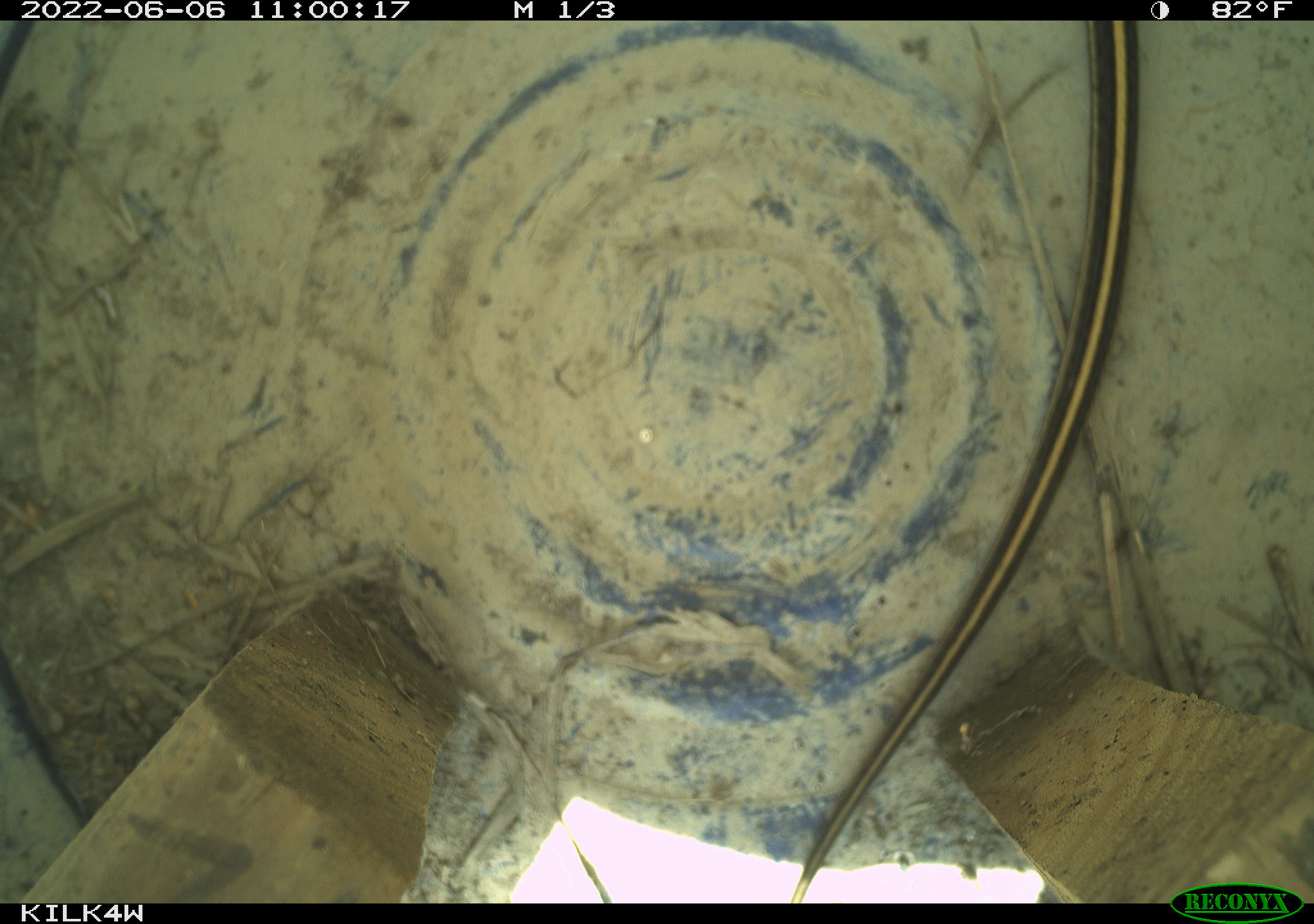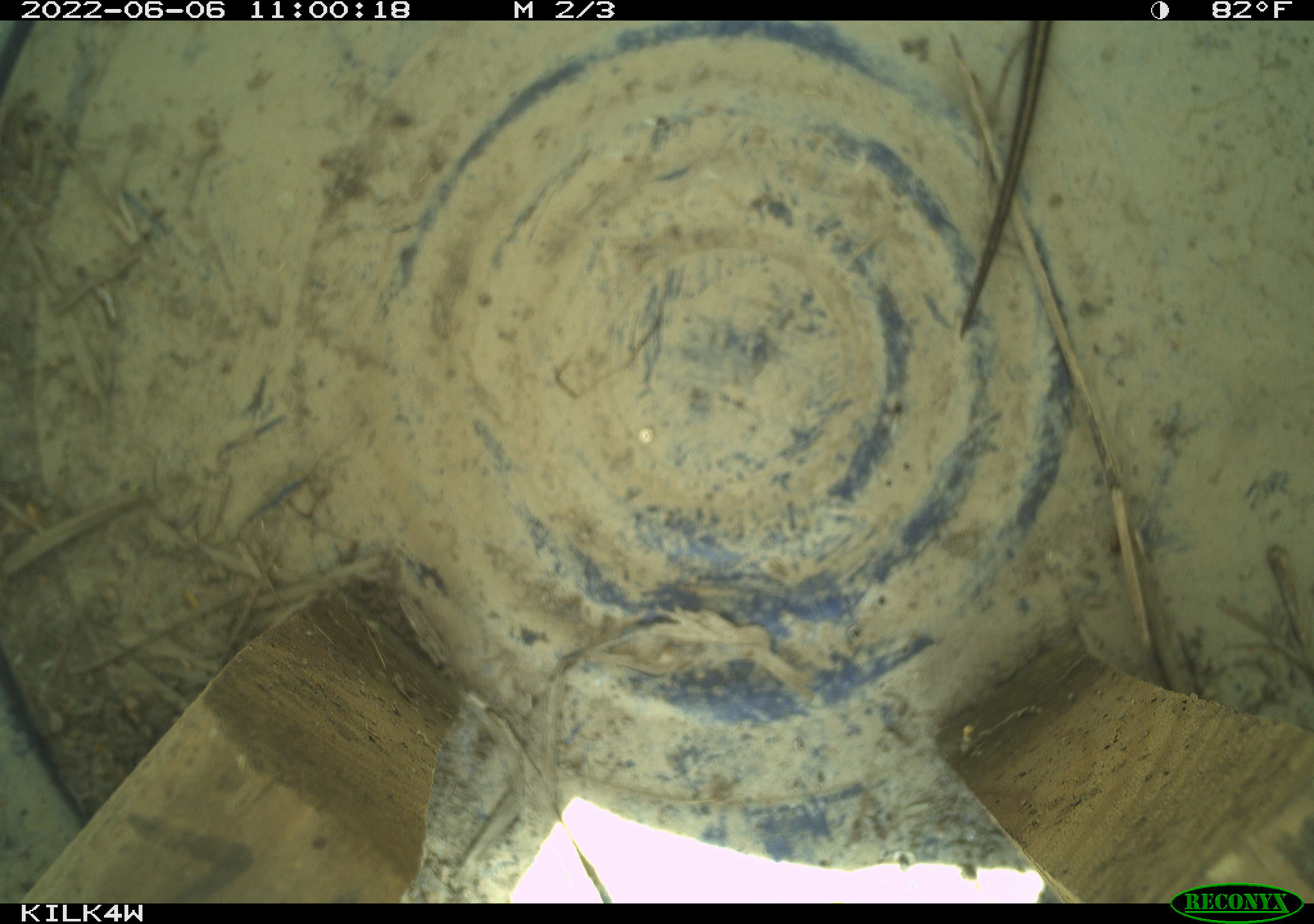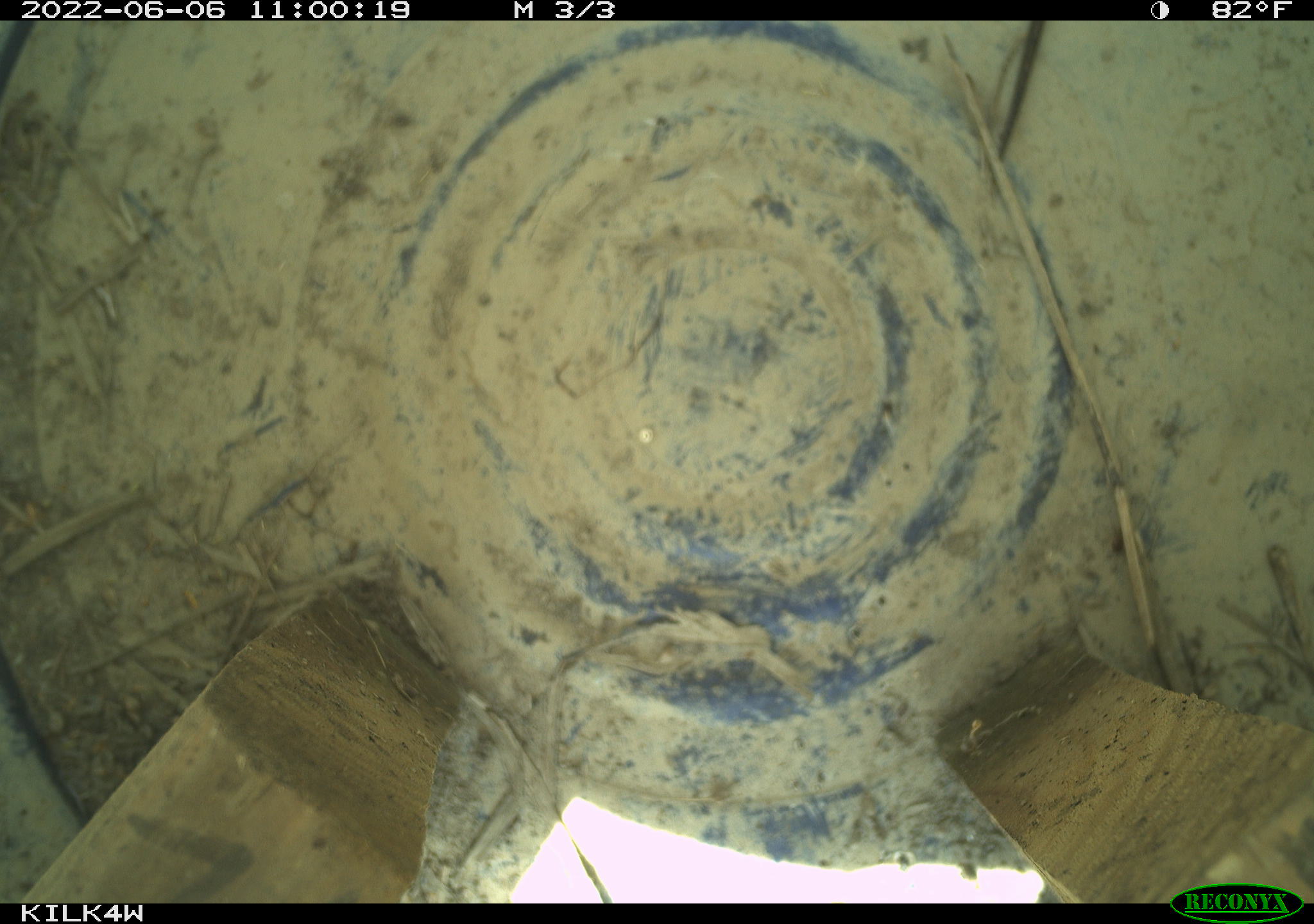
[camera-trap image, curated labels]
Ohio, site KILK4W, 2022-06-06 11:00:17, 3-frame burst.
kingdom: Animalia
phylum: Chordata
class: Reptilia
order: Squamata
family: Colubridae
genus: Thamnophis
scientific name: Thamnophis radix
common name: plains gartersnake